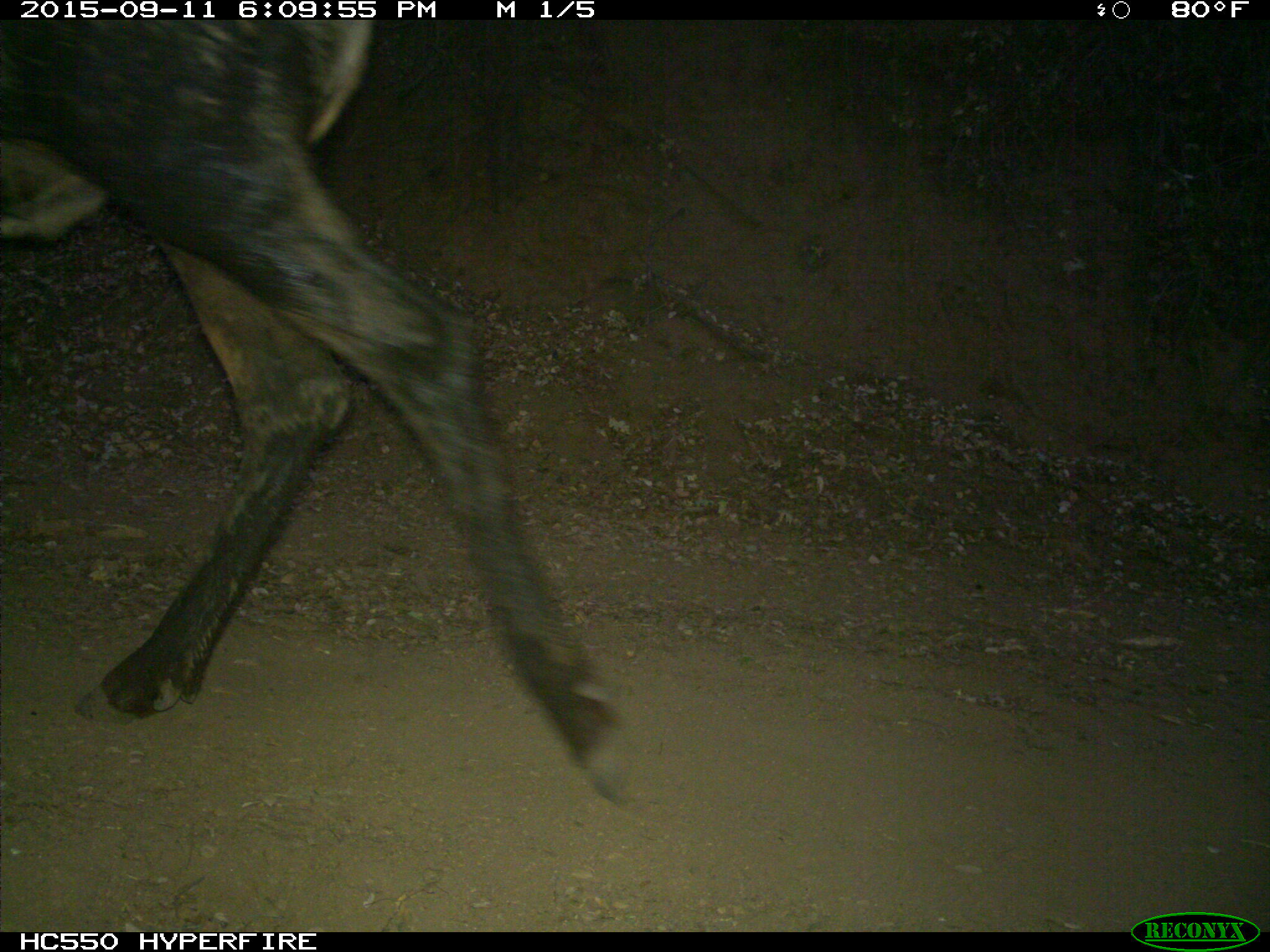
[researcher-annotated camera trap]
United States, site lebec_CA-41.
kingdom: Animalia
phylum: Chordata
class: Mammalia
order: Artiodactyla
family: Cervidae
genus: Cervus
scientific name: Cervus canadensis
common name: elk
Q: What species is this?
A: Cervus canadensis (elk).